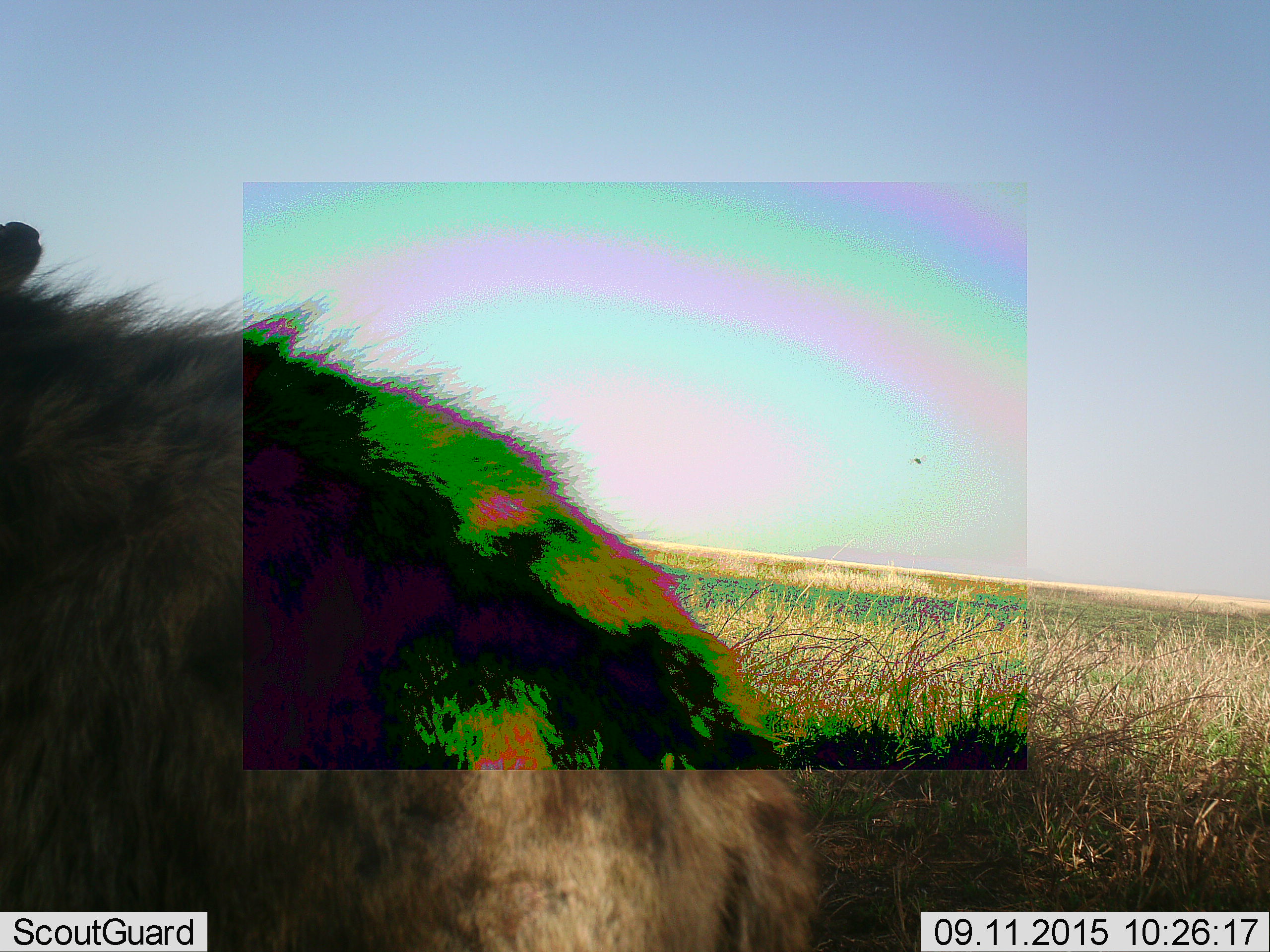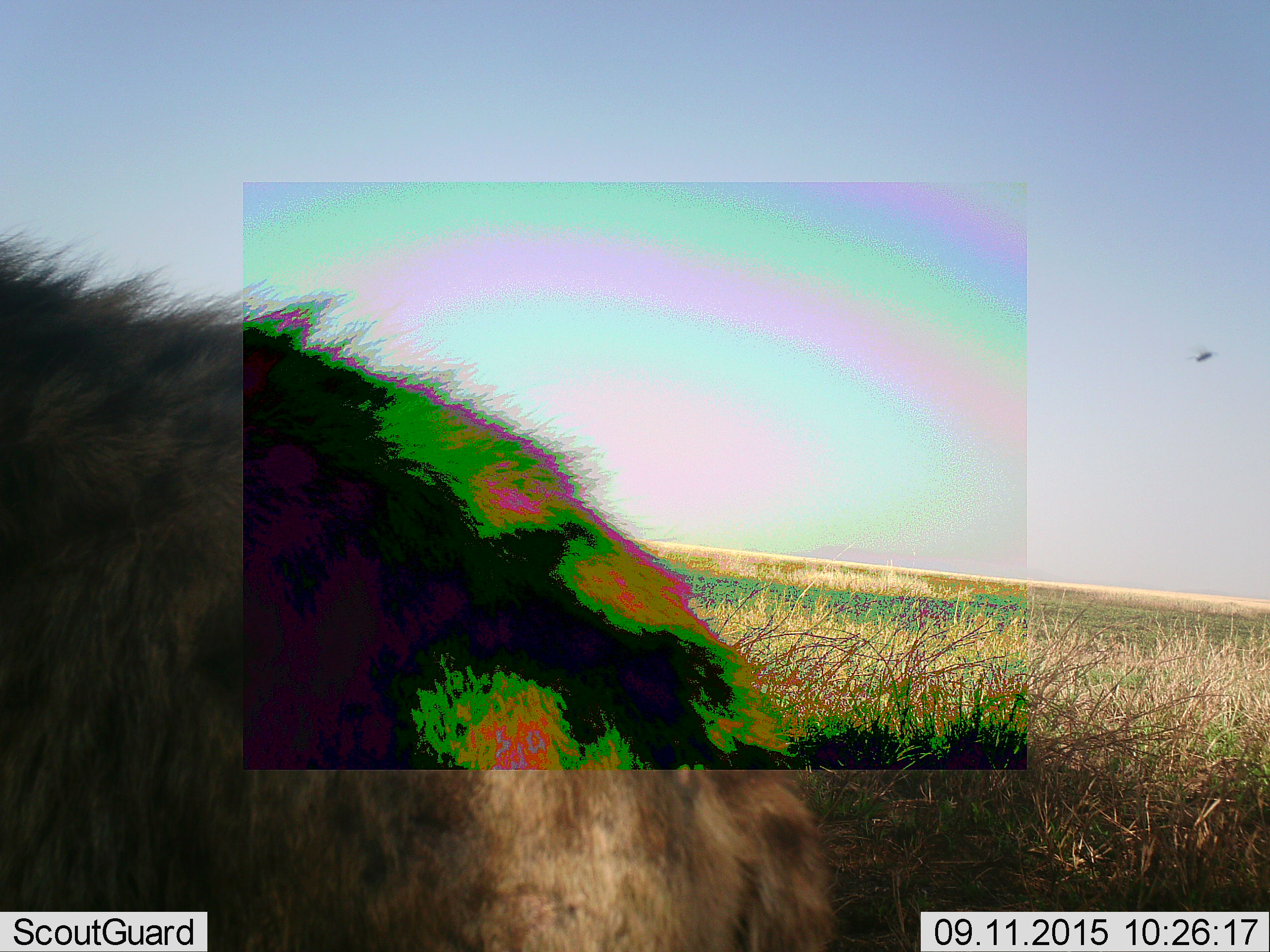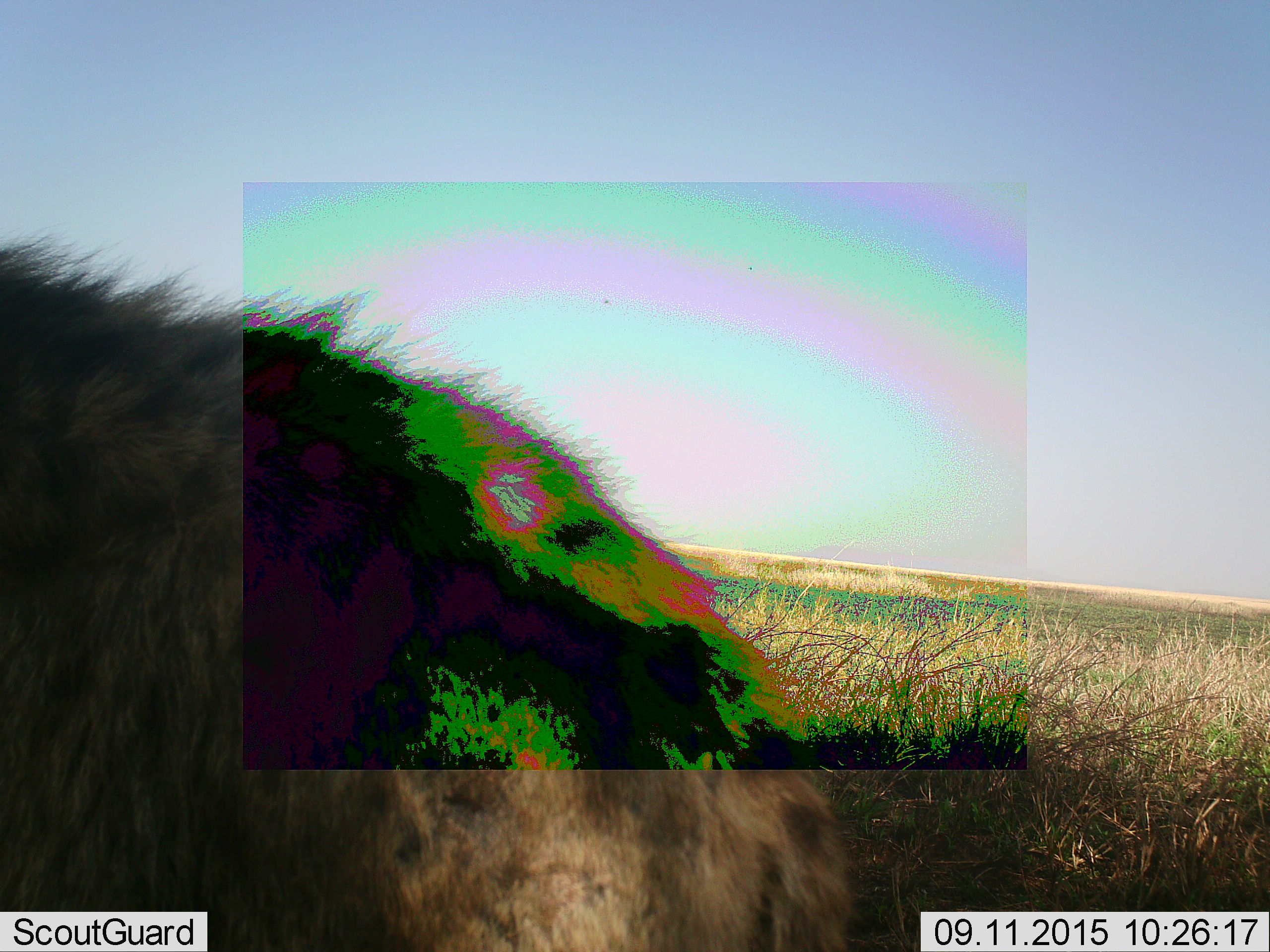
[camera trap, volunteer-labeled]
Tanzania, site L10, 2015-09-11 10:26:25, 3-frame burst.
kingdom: Animalia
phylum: Chordata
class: Mammalia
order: Carnivora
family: Hyaenidae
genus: Crocuta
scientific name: Crocuta crocuta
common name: spotted hyena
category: hyenaspotted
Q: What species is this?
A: Hyenaspotted (spotted hyena) (Crocuta crocuta).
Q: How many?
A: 1.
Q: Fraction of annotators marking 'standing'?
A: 75%.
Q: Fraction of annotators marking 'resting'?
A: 12%.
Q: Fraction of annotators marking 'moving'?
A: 12%.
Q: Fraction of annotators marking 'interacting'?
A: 0%.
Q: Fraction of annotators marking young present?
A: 0%.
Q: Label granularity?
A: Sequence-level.